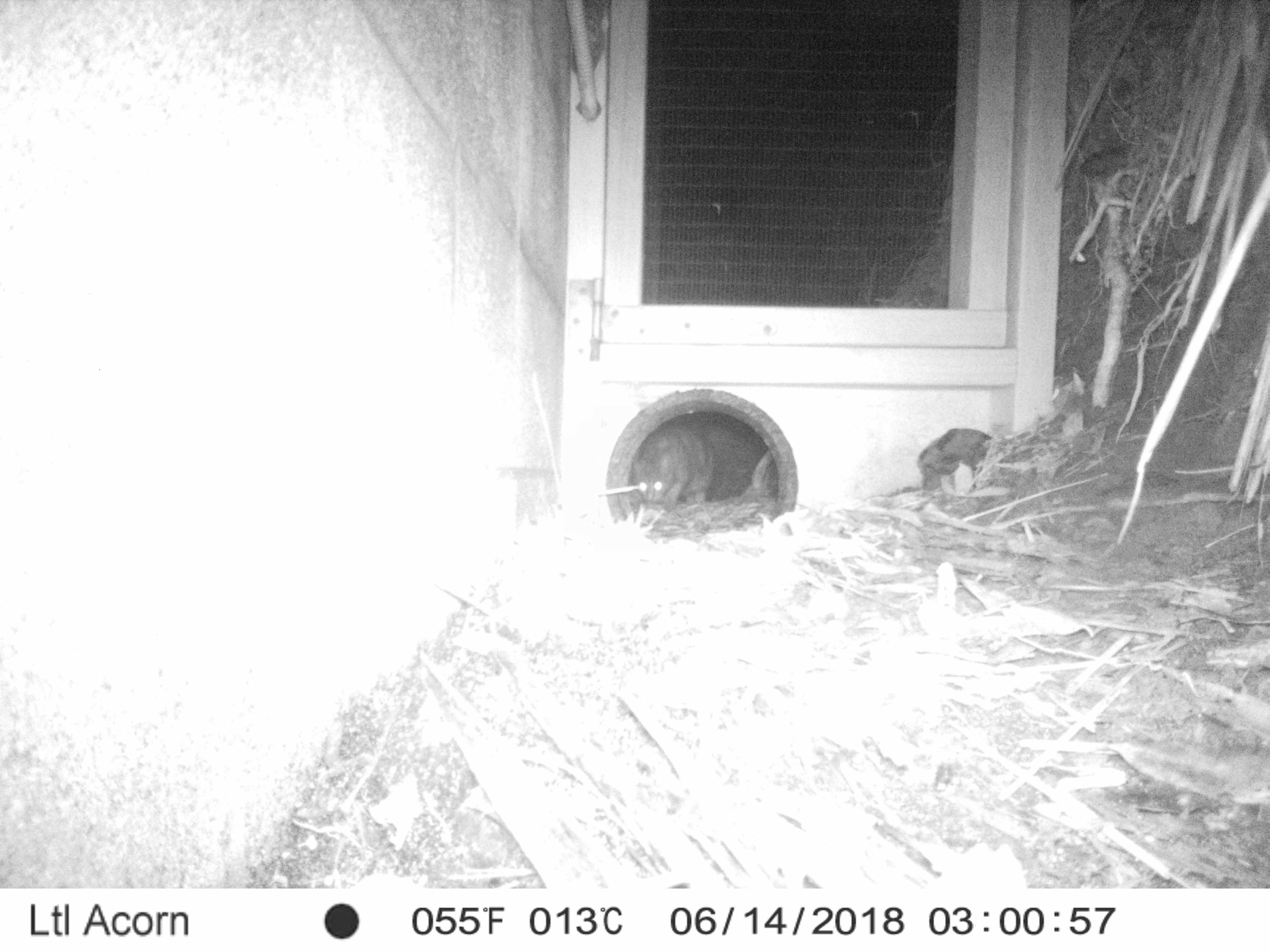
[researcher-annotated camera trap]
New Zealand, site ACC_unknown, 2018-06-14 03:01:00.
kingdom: Animalia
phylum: Chordata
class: Mammalia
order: Carnivora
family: Felidae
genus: Felis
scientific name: Felis catus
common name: domestic cat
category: cat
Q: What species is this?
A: Cat (domestic cat) (Felis catus).